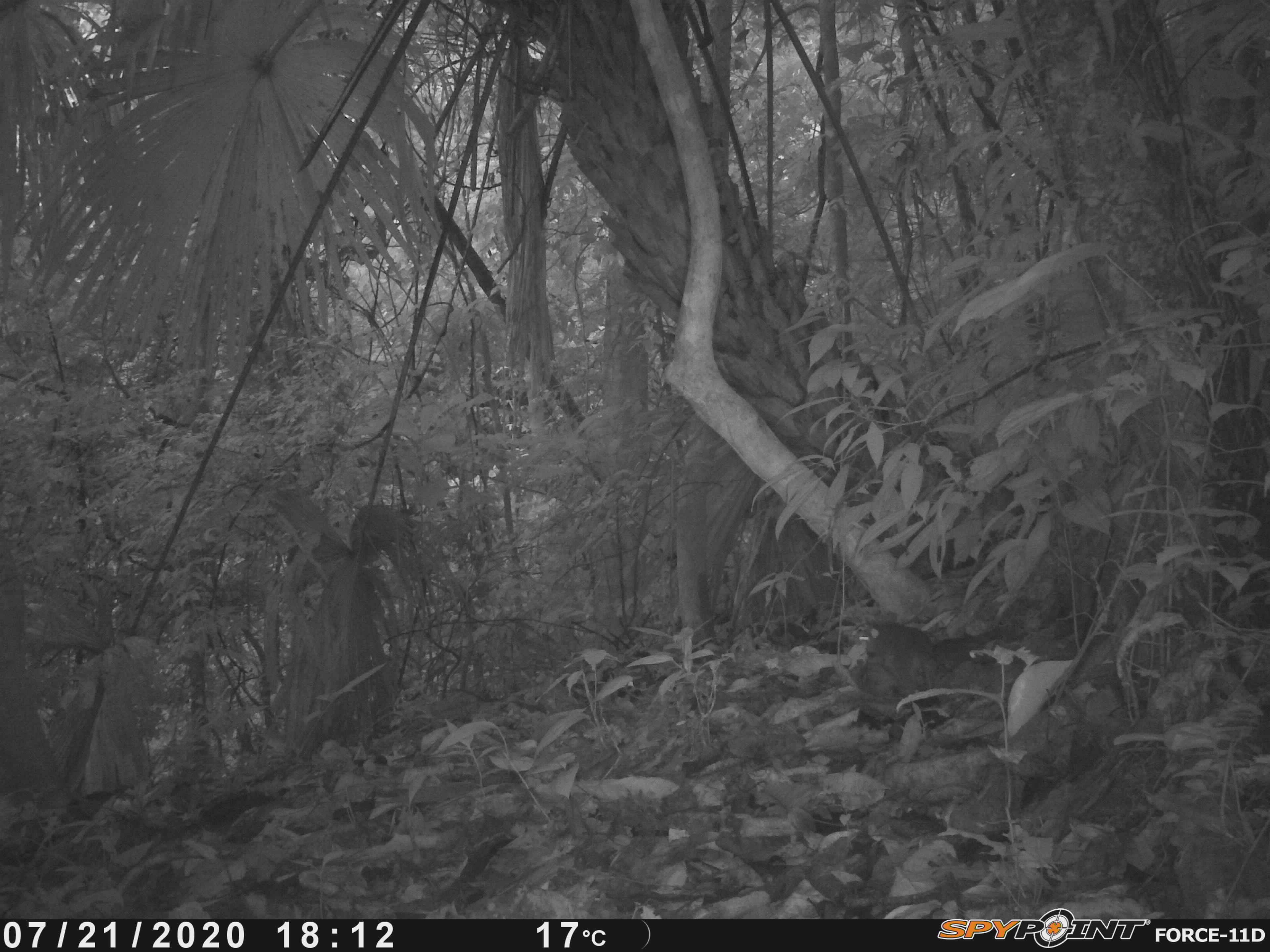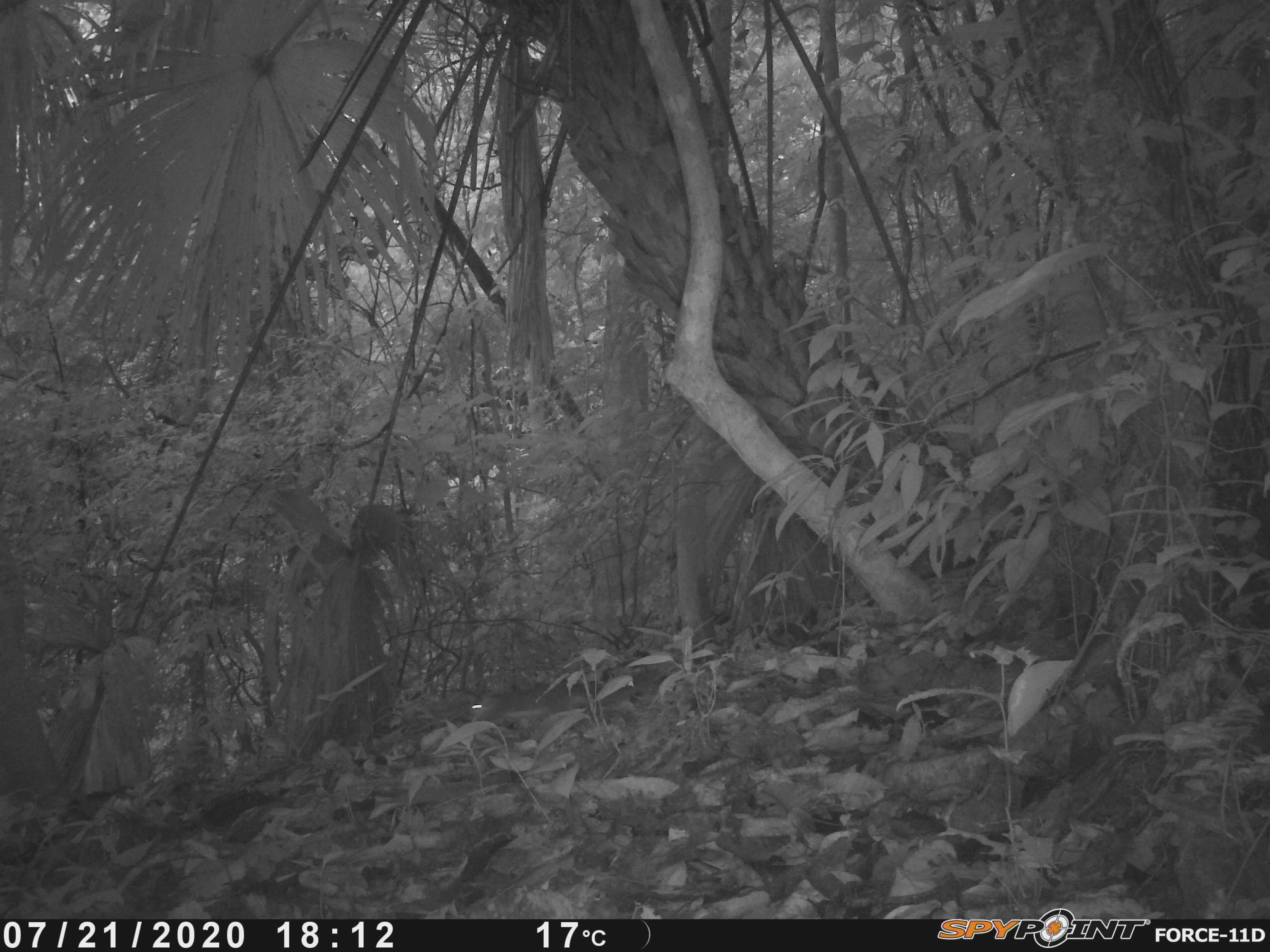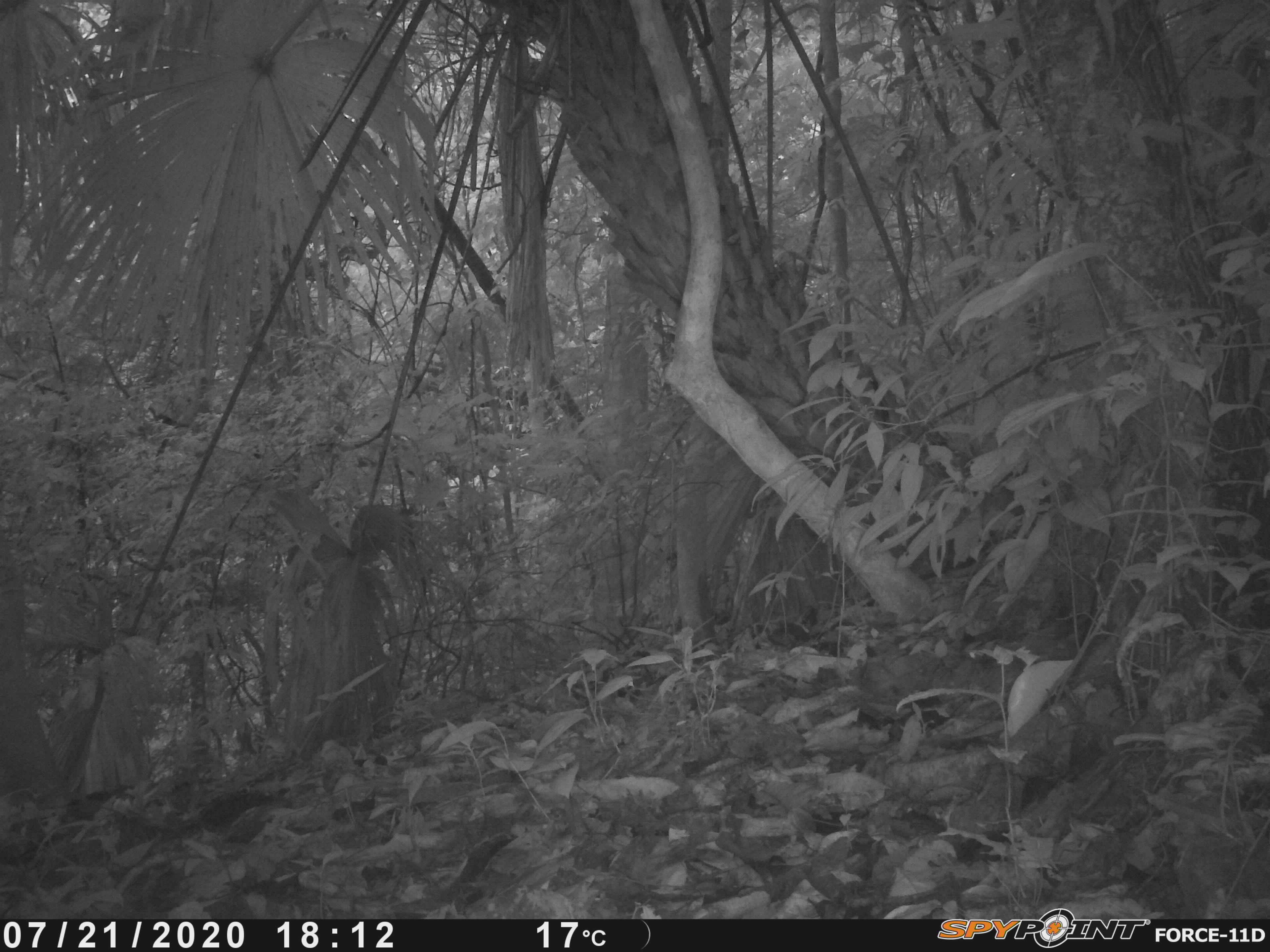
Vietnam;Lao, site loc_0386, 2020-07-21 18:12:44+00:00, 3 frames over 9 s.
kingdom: Animalia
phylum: Chordata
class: Mammalia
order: Rodentia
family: Sciuridae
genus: Dremomys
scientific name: Dremomys rufigenis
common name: red-cheeked squirrel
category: red cheeked squirrel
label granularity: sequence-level